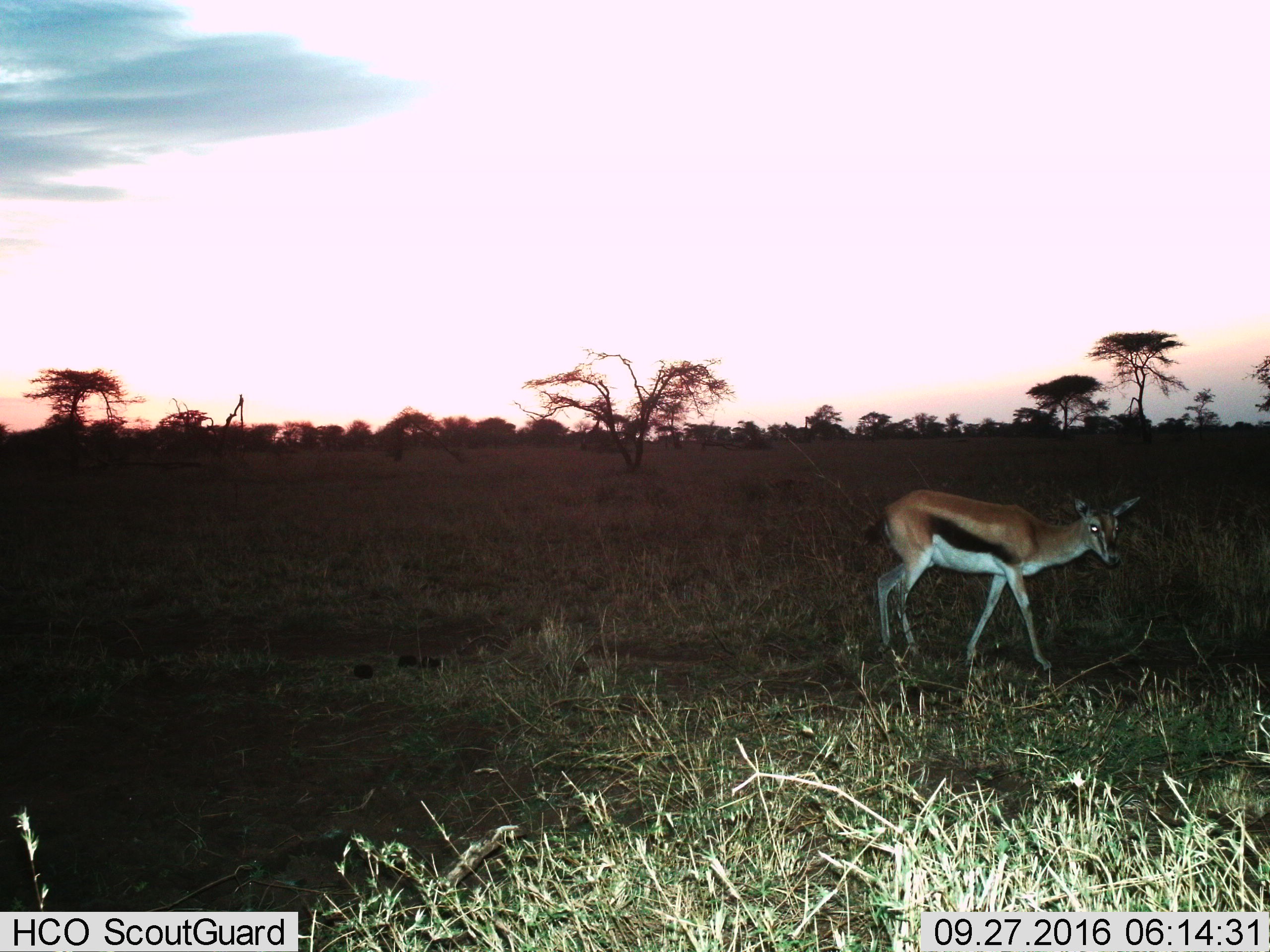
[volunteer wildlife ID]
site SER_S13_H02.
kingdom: Animalia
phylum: Chordata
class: Mammalia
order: Artiodactyla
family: Bovidae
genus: Eudorcas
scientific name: Eudorcas thomsonii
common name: thomson's gazelle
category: gazellethomsons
Gazellethomsons (thomson's gazelle) (Eudorcas thomsonii), count 1. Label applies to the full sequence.